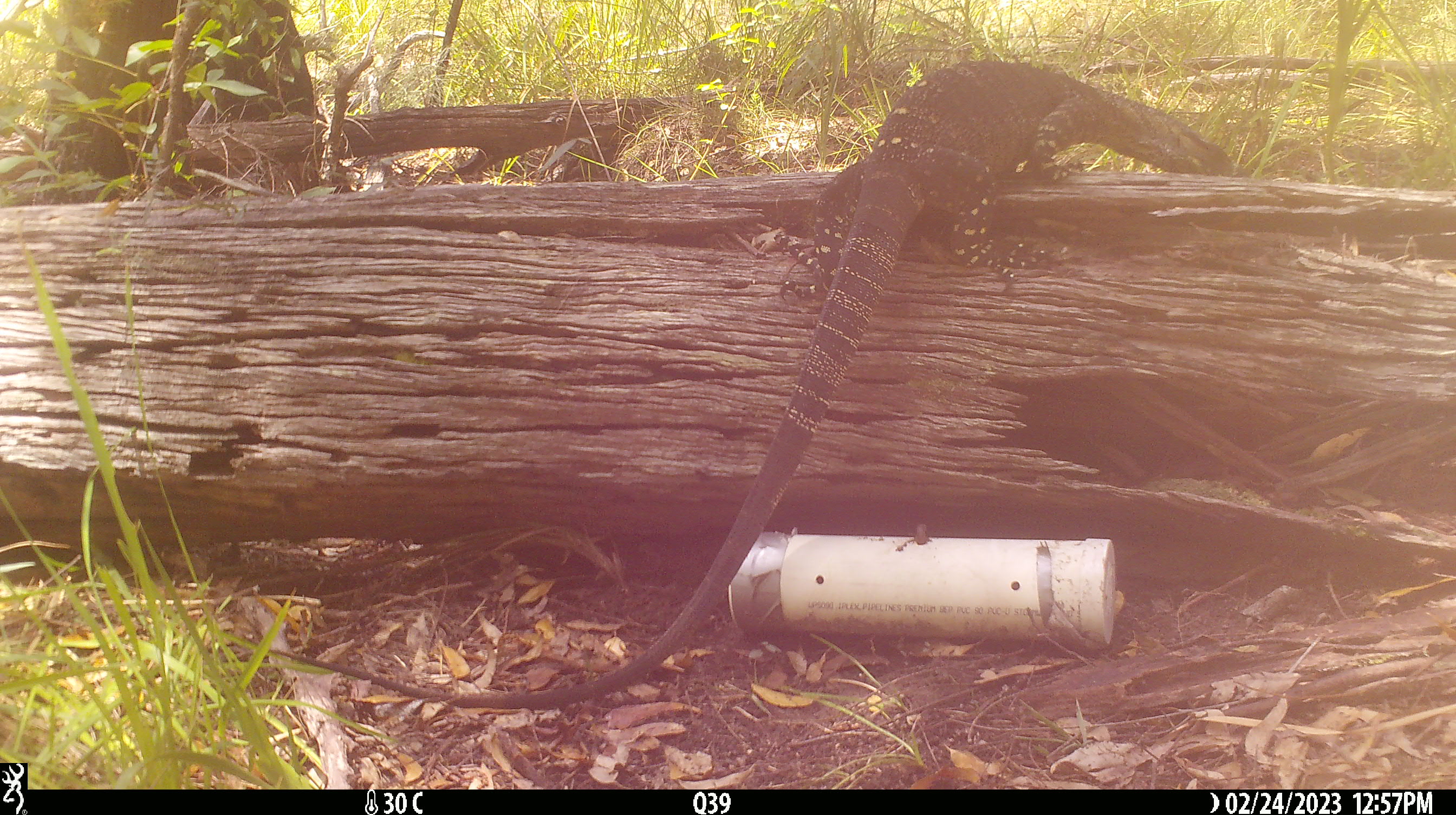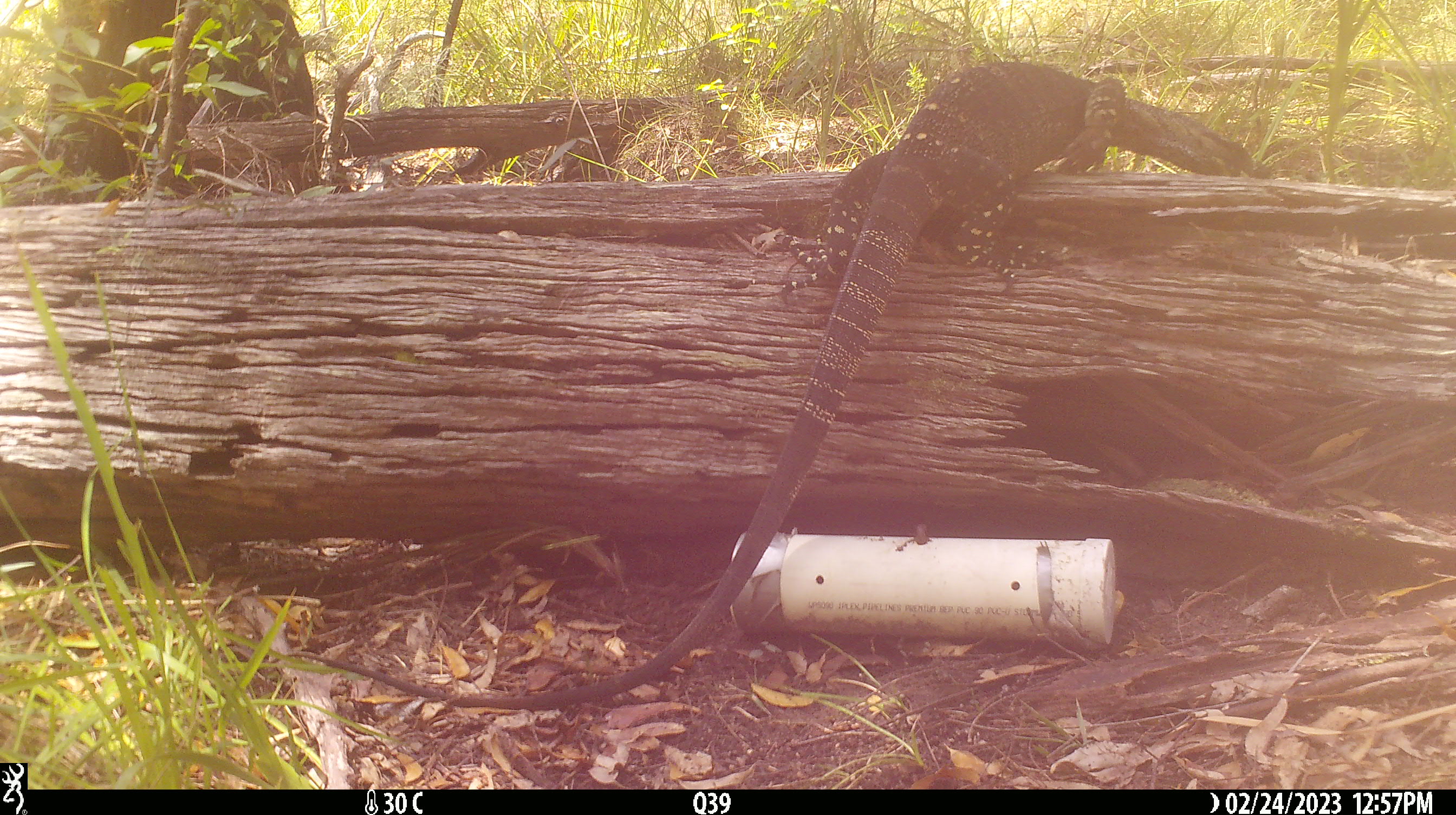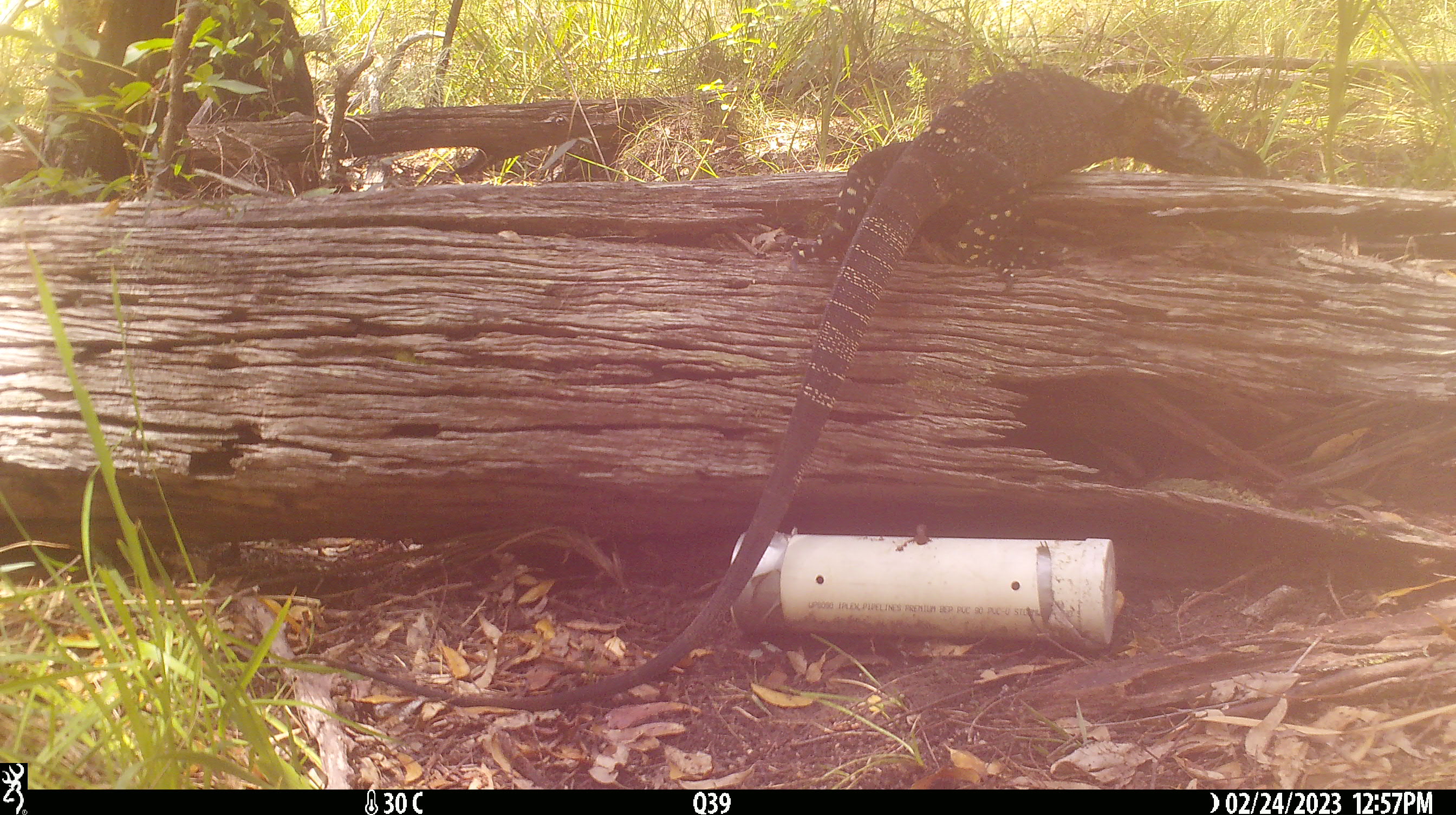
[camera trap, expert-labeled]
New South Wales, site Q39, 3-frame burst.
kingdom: Animalia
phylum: Chordata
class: Reptilia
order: Squamata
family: Varanidae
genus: Varanus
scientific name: Varanus varius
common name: lace monitor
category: goanna